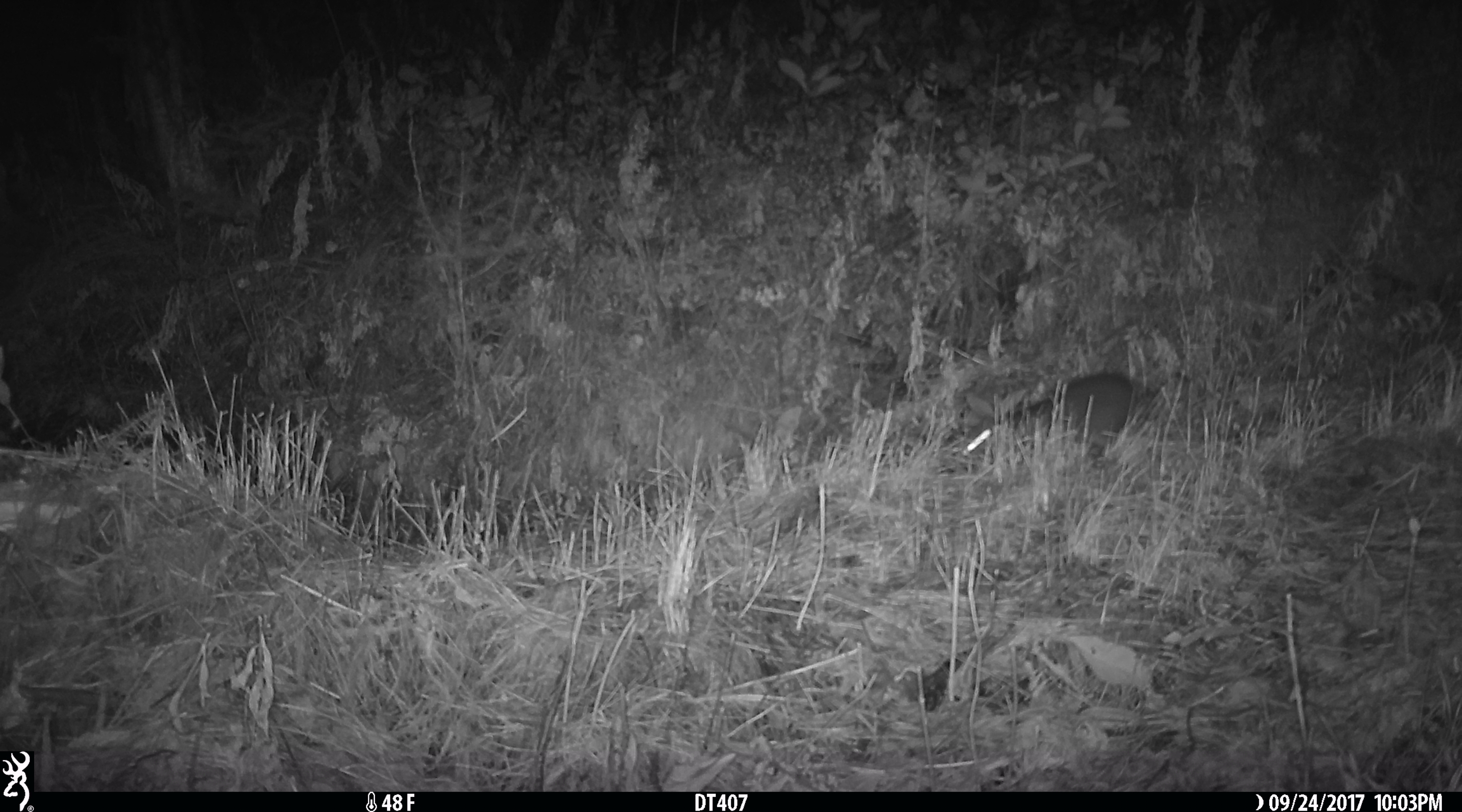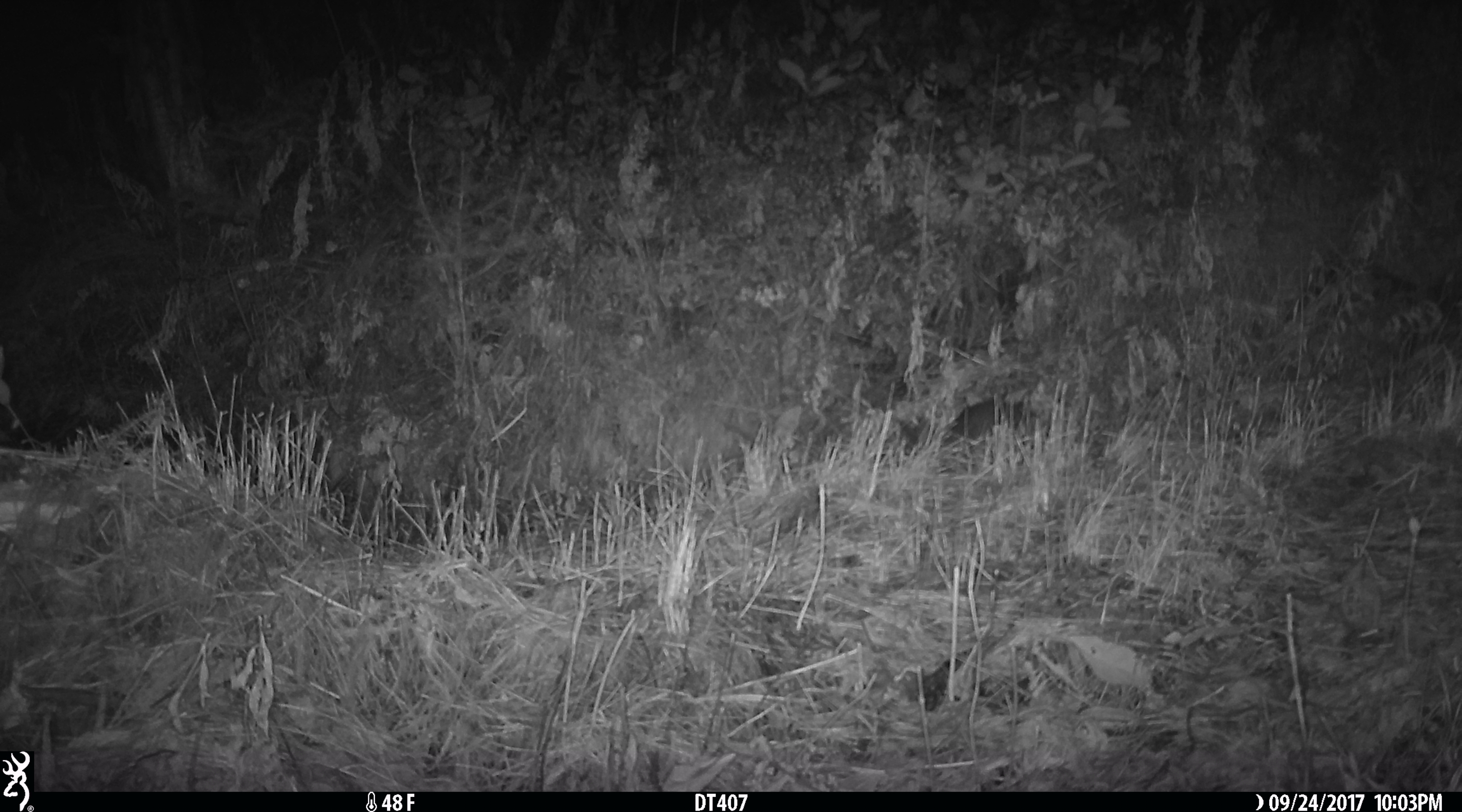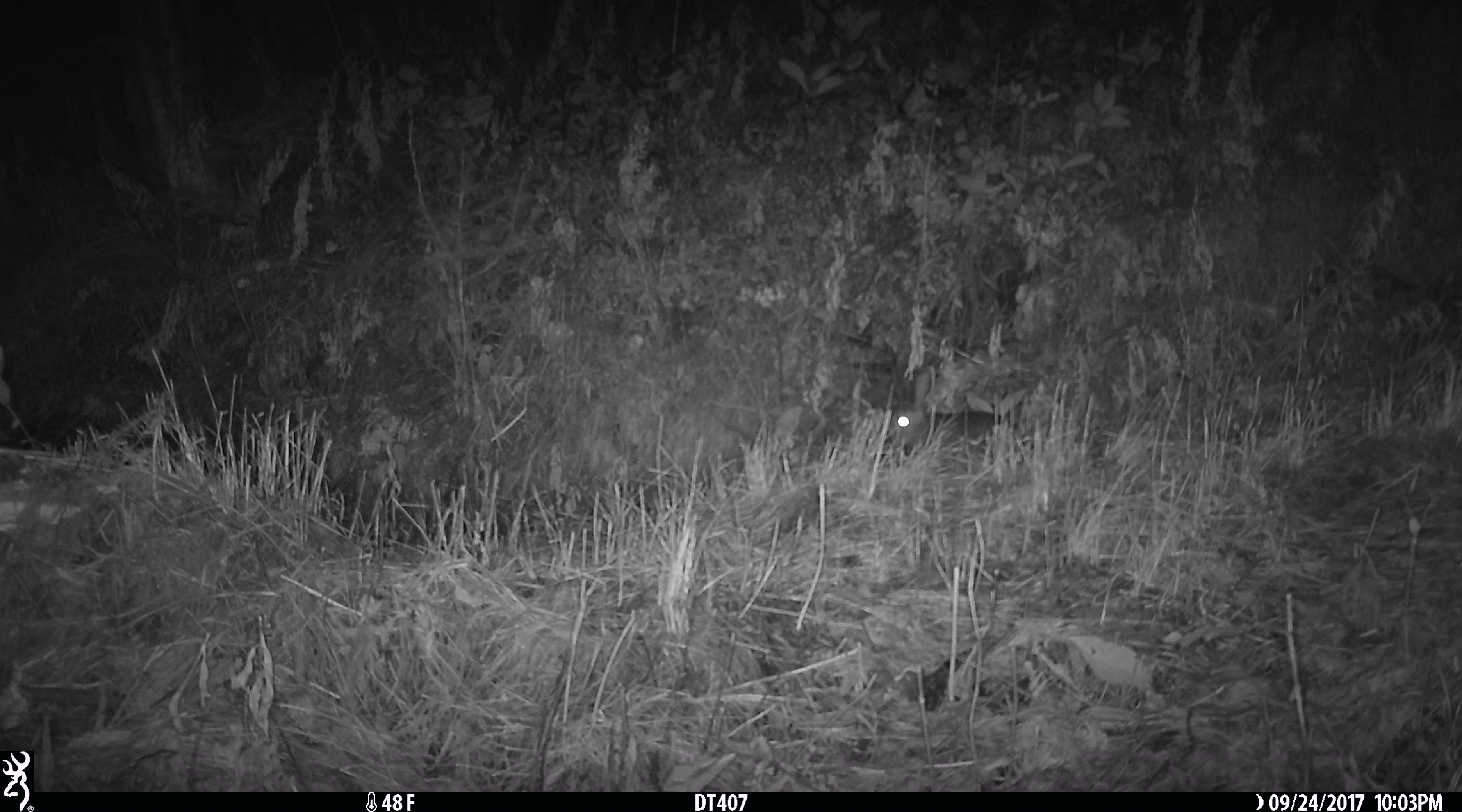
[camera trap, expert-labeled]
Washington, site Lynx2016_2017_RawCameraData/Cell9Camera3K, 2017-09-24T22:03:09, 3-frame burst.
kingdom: Animalia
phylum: Chordata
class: Mammalia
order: Lagomorpha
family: Leporidae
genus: Lepus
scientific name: Lepus americanus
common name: snowshoe hare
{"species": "Lepus americanus (snowshoe hare)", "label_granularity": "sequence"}